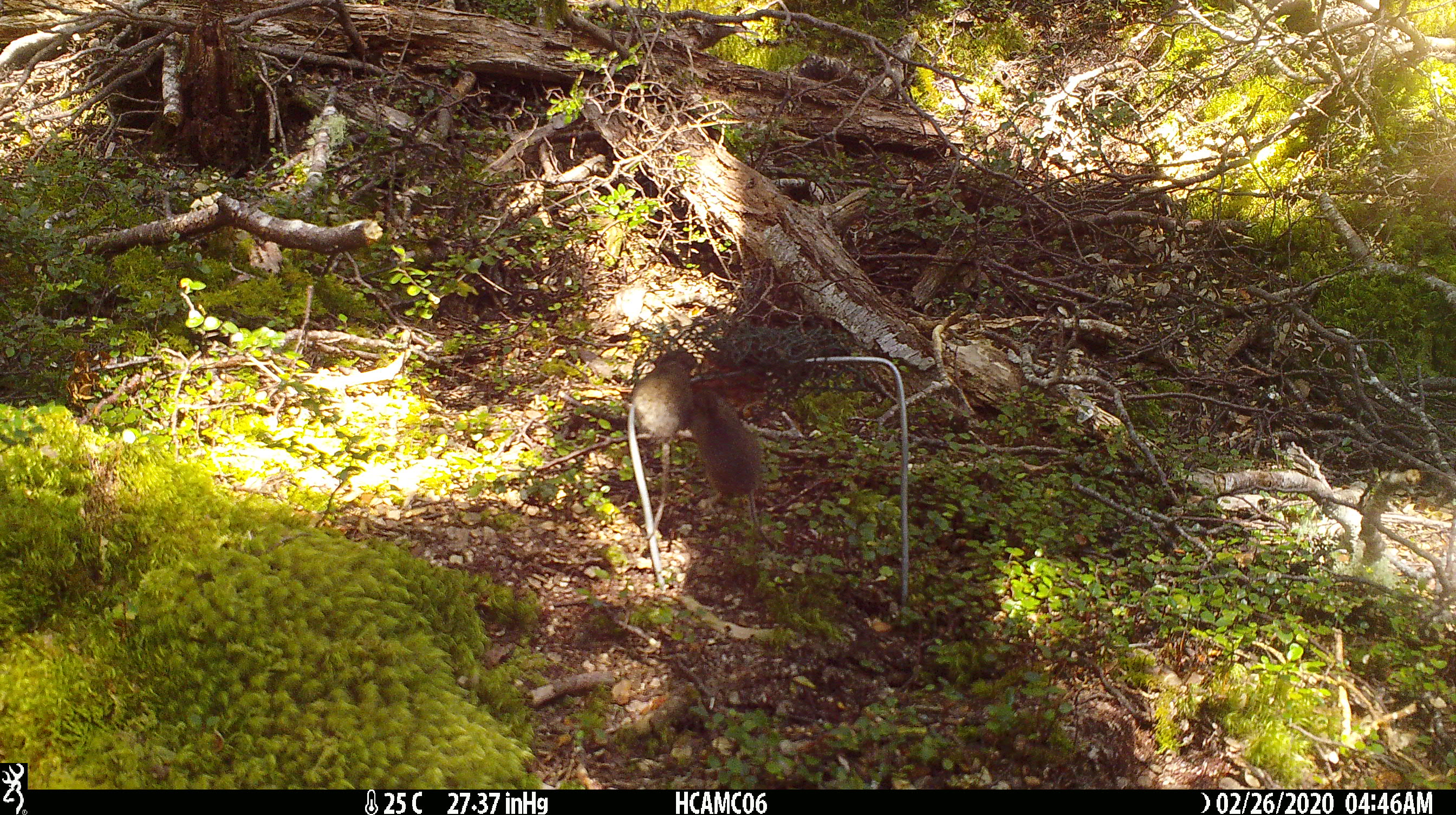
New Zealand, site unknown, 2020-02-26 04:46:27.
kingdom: Animalia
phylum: Chordata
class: Mammalia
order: Rodentia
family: Muridae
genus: Mus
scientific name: Mus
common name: mouse